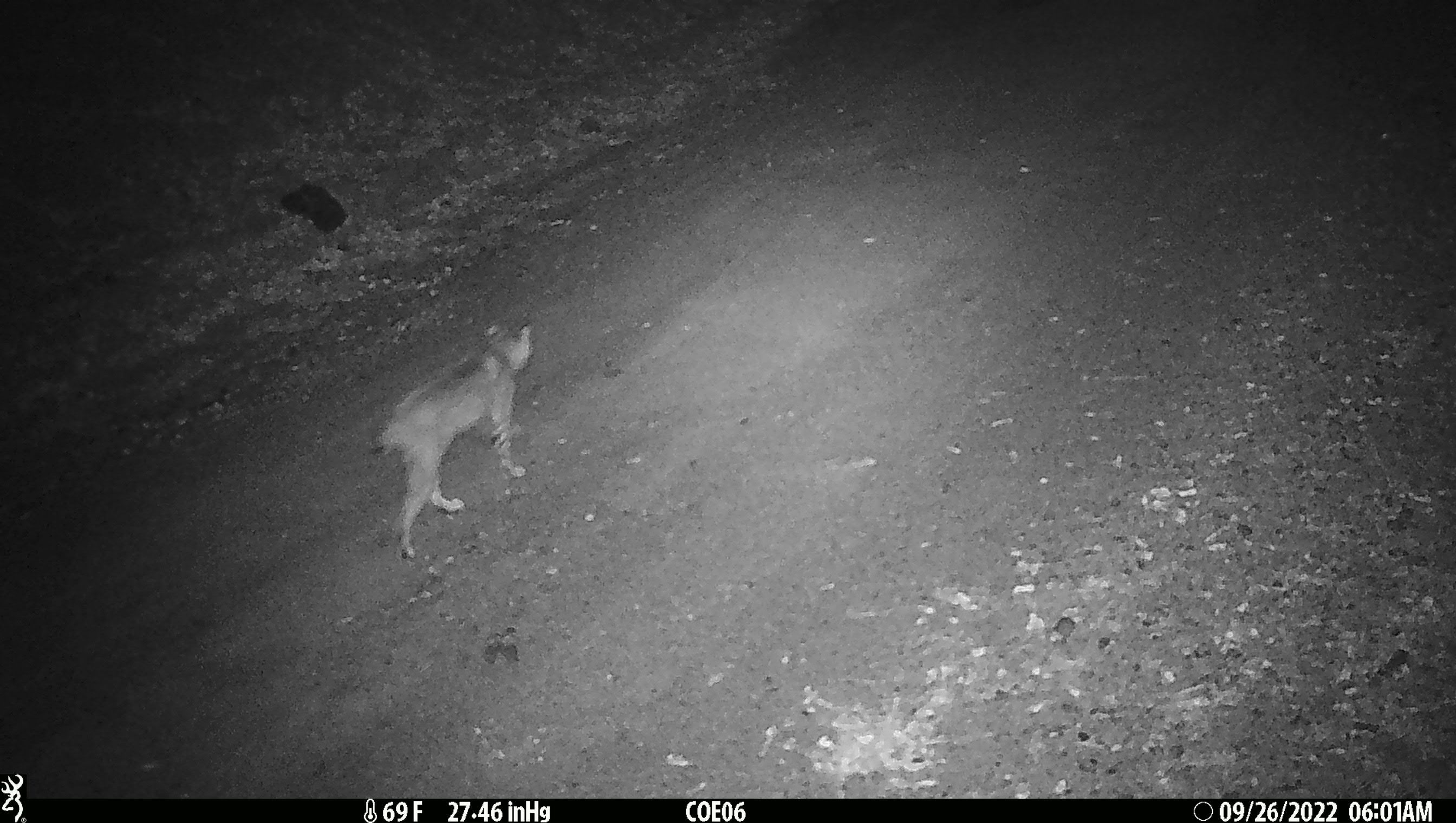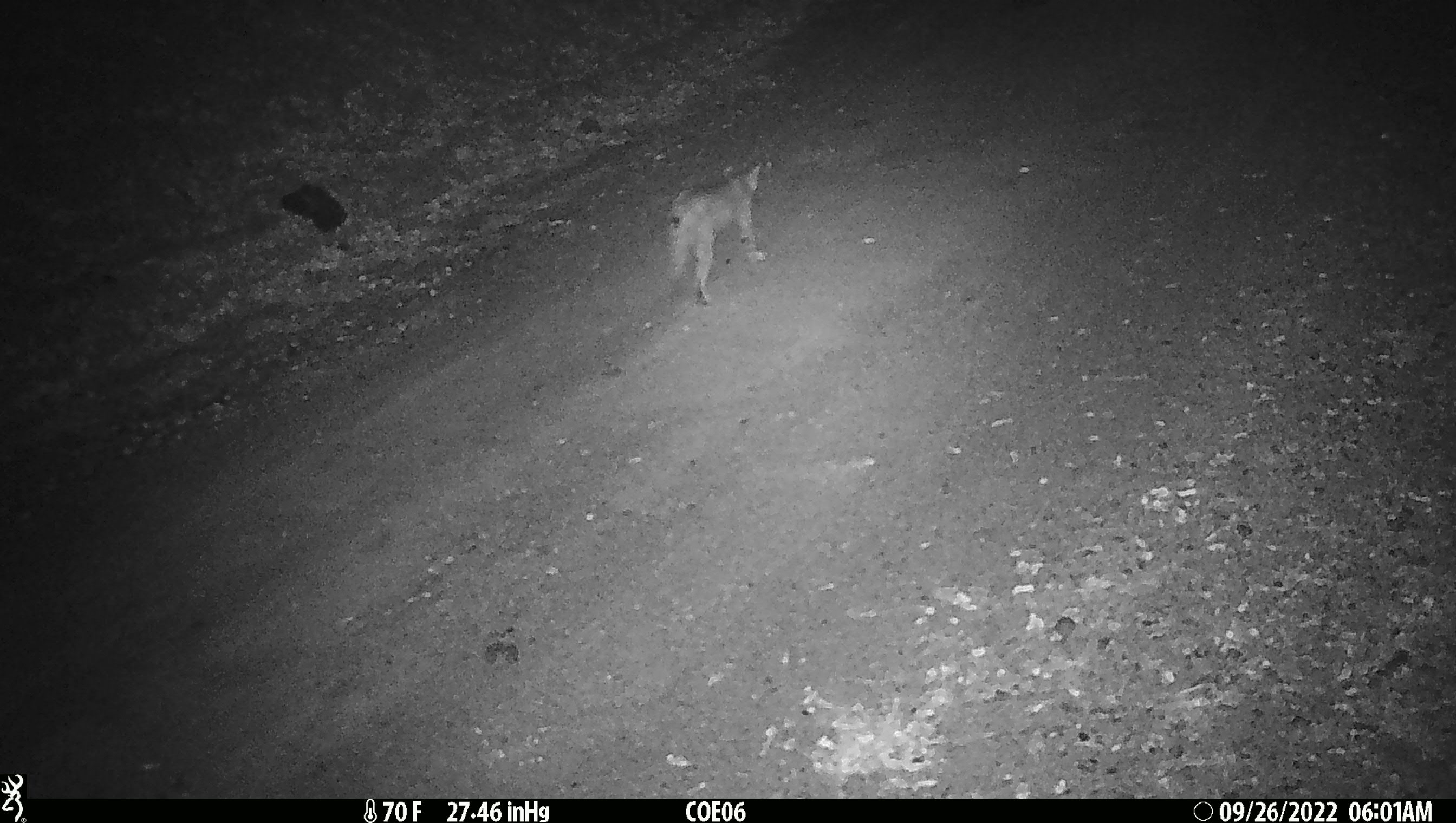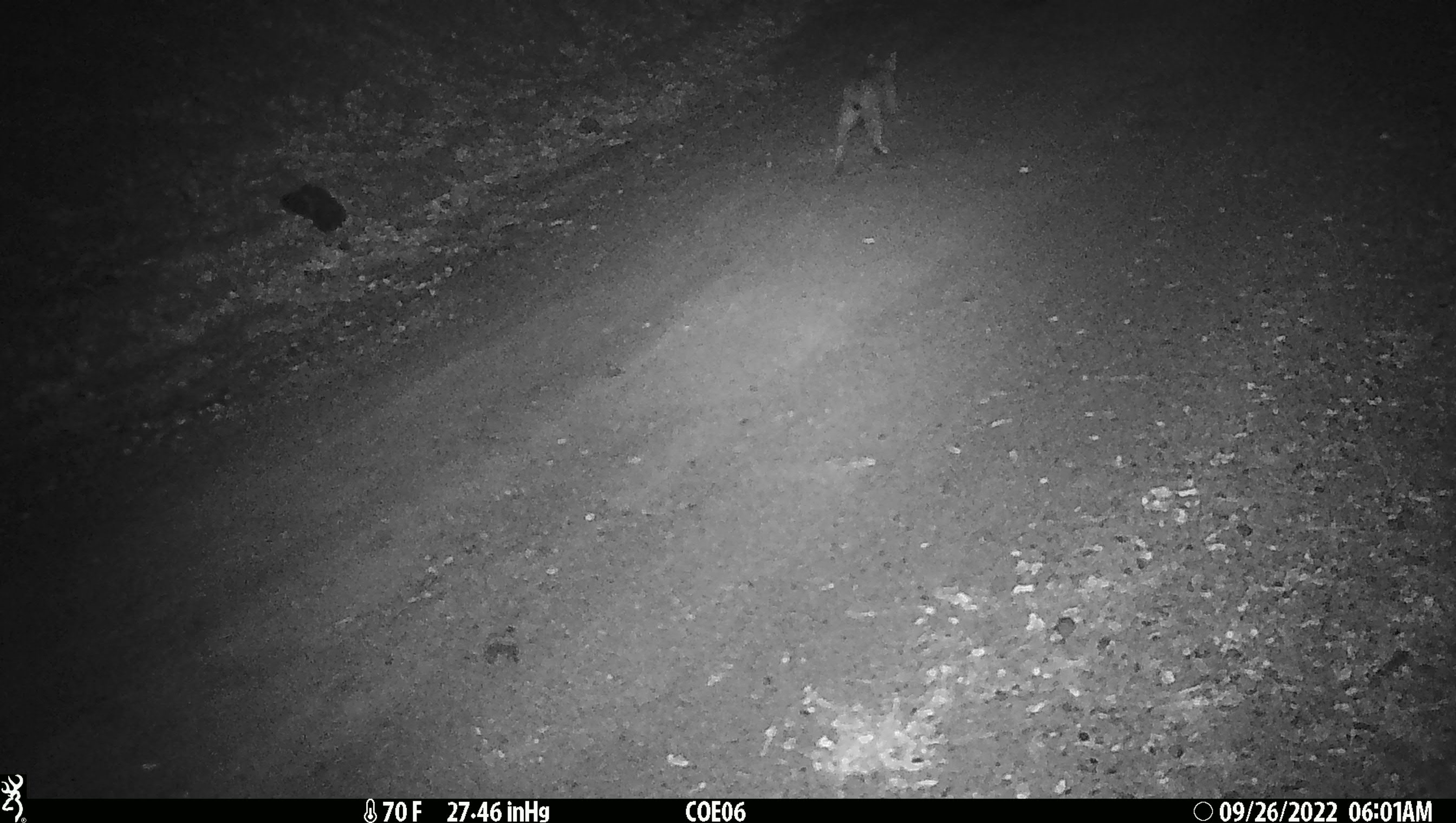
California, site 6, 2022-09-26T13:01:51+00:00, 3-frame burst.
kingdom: Animalia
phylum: Chordata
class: Mammalia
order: Carnivora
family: Felidae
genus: Lynx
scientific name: Lynx rufus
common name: bobcat